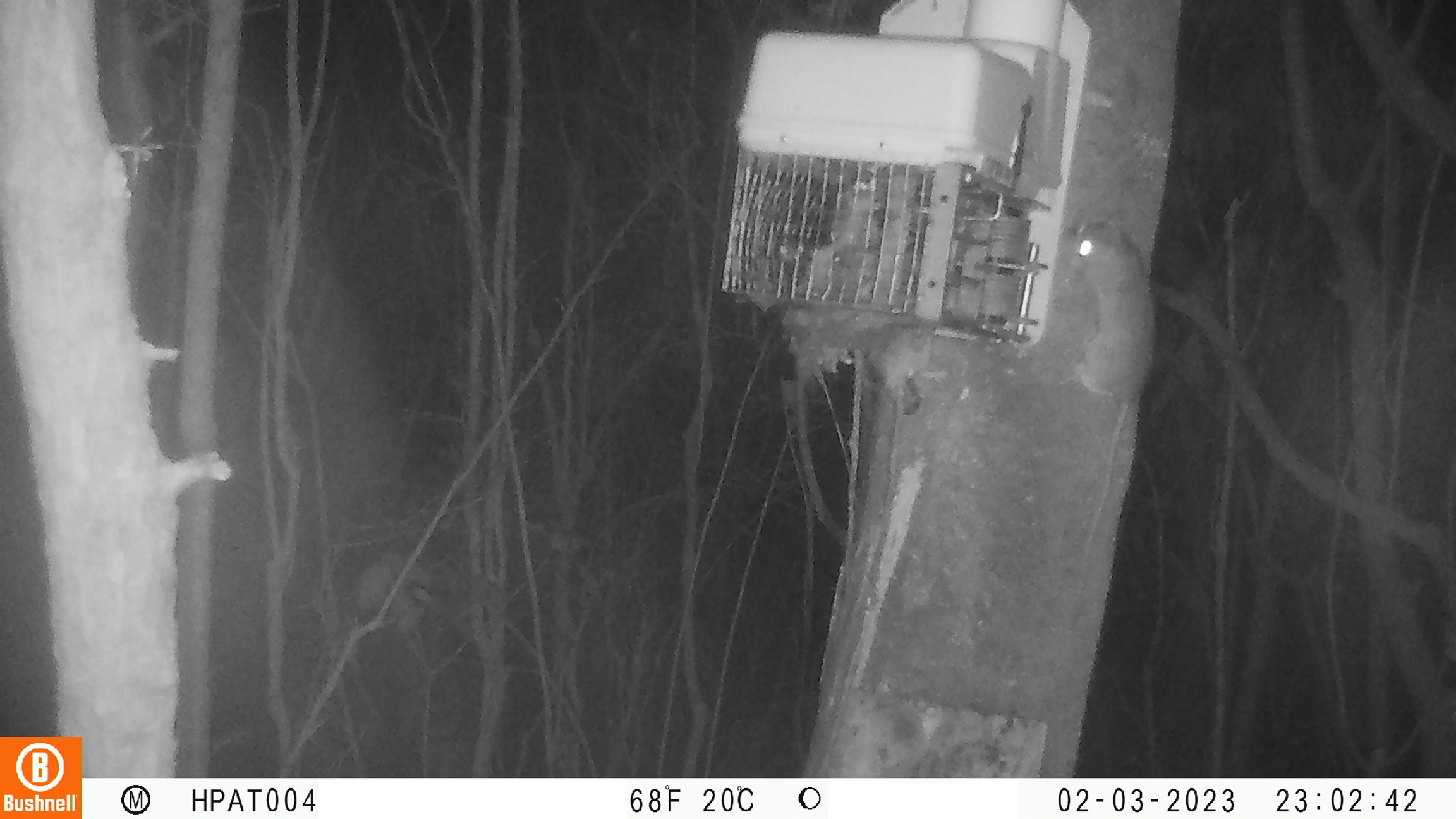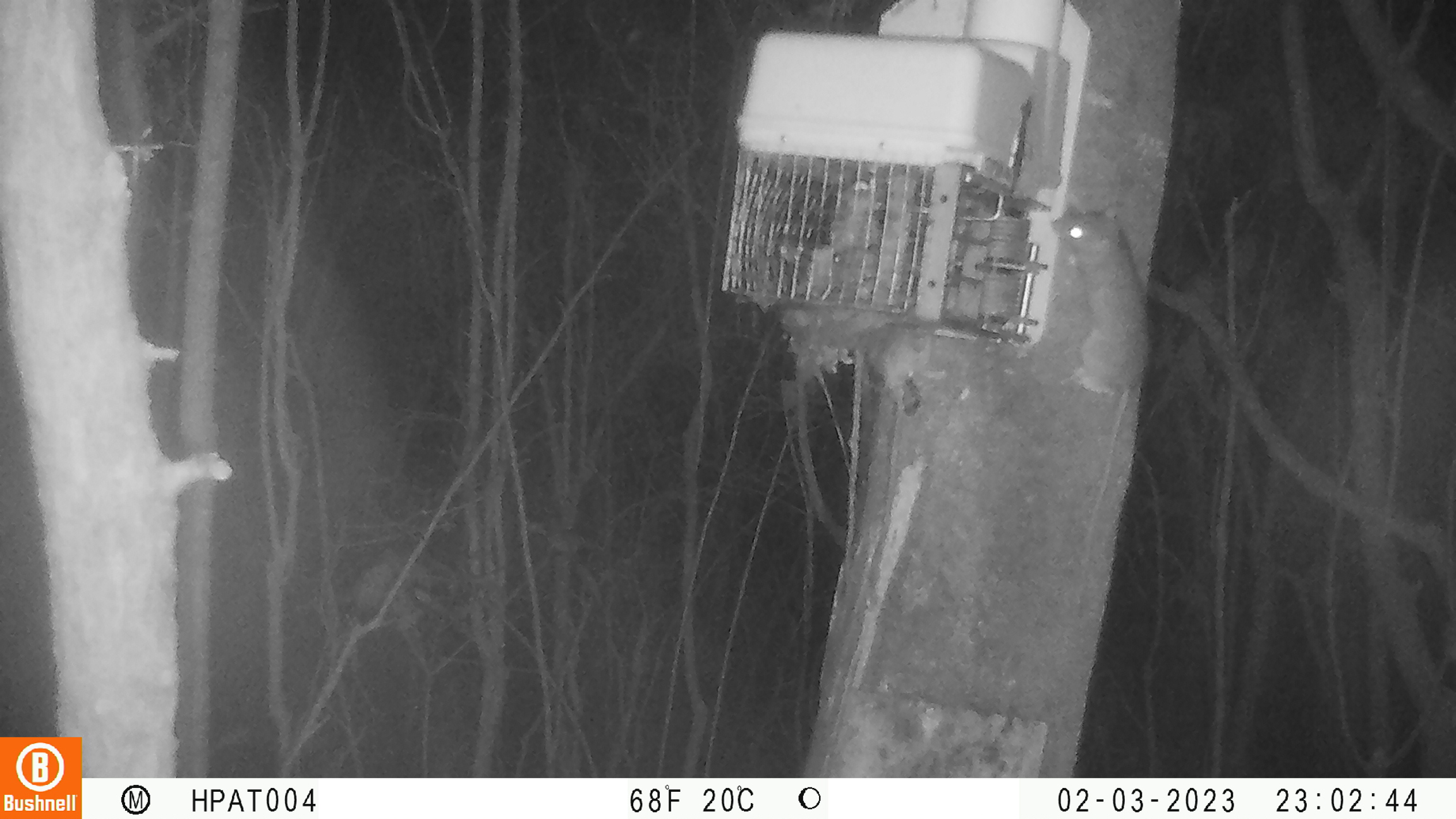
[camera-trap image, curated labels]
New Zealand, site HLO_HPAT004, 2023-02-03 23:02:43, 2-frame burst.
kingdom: Animalia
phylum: Chordata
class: Mammalia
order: Rodentia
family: Muridae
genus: Rattus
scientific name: Rattus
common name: rat